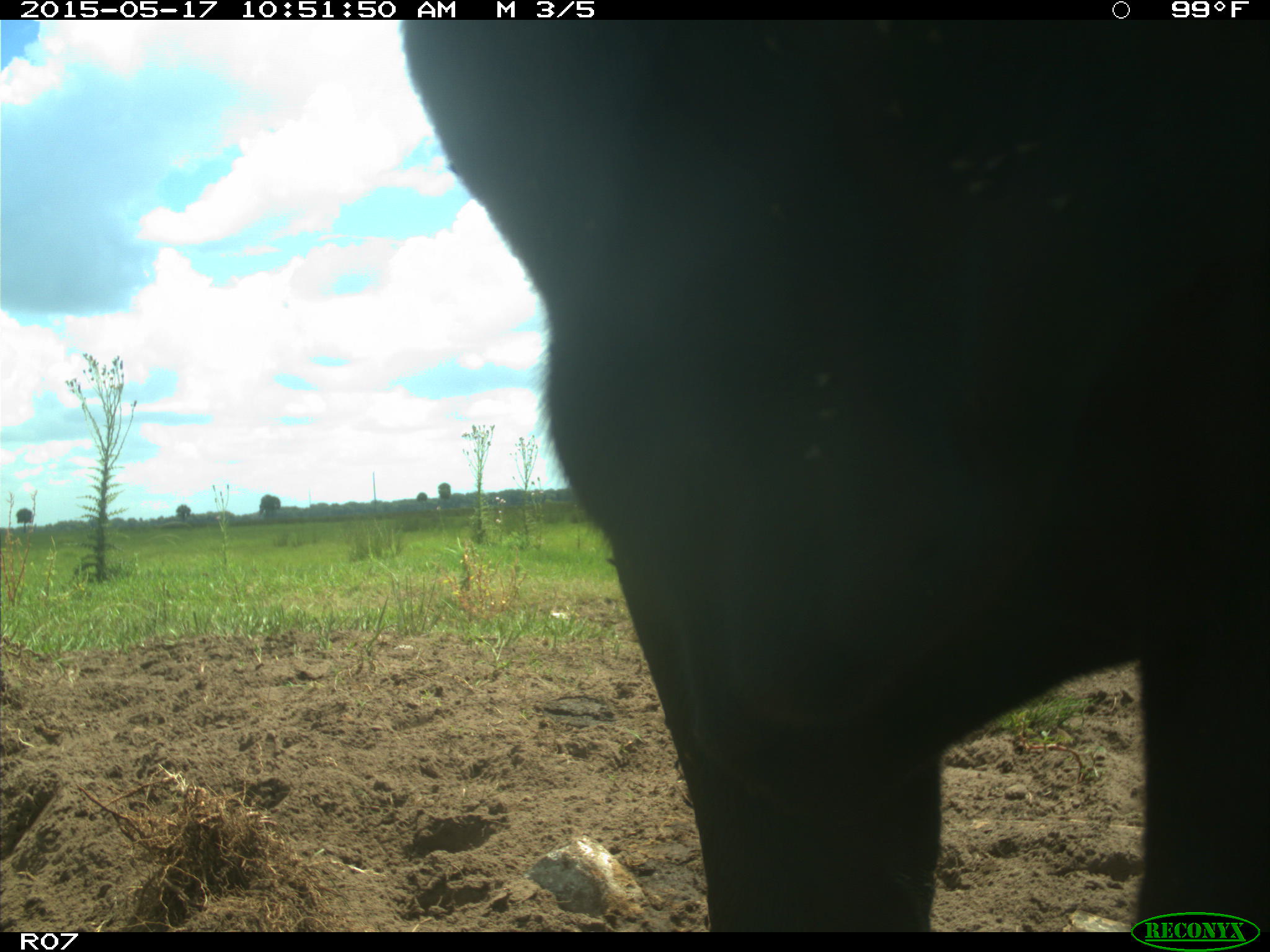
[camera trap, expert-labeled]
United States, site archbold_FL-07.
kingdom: Animalia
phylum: Chordata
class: Mammalia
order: Artiodactyla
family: Bovidae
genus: Bos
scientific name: Bos taurus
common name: domestic cow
Bos taurus (domestic cow).